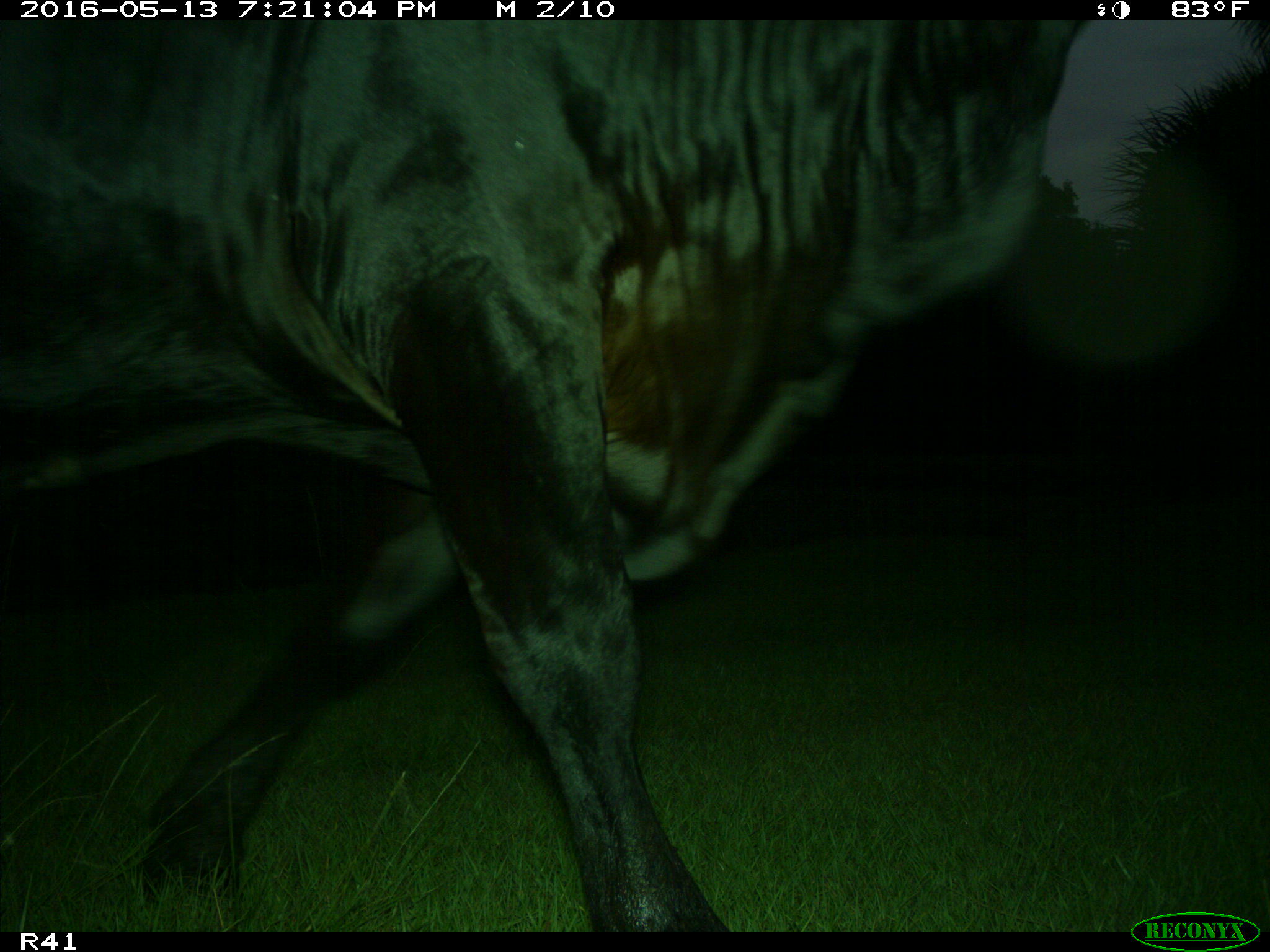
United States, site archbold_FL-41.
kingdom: Animalia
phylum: Chordata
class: Mammalia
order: Artiodactyla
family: Bovidae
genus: Bos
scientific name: Bos taurus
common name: domestic cow